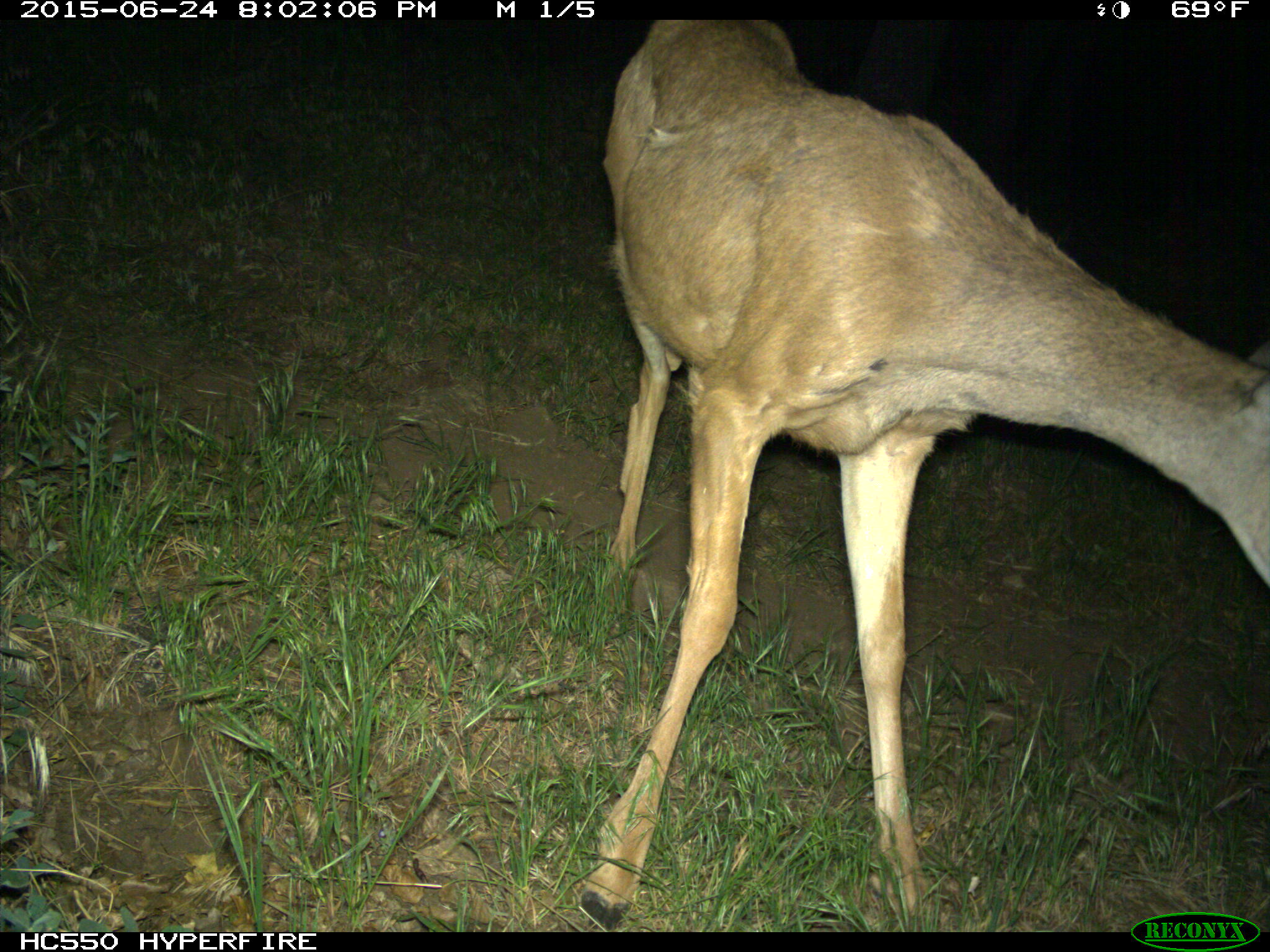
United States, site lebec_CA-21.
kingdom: Animalia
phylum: Chordata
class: Mammalia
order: Artiodactyla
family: Cervidae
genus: Odocoileus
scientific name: Odocoileus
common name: deer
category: unidentified deer